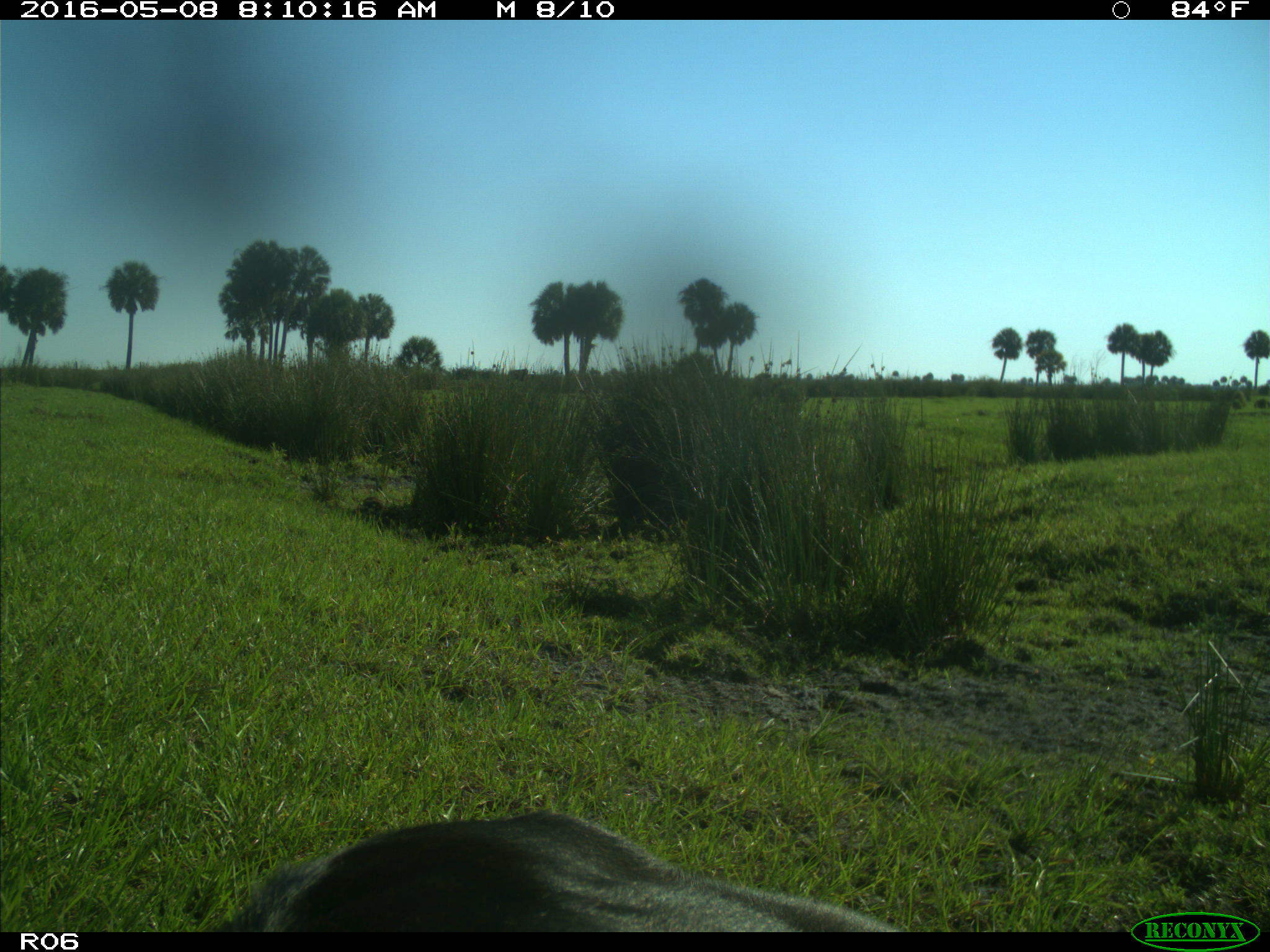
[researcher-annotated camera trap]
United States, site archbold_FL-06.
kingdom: Animalia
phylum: Chordata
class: Mammalia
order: Artiodactyla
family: Bovidae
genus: Bos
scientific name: Bos taurus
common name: domestic cow